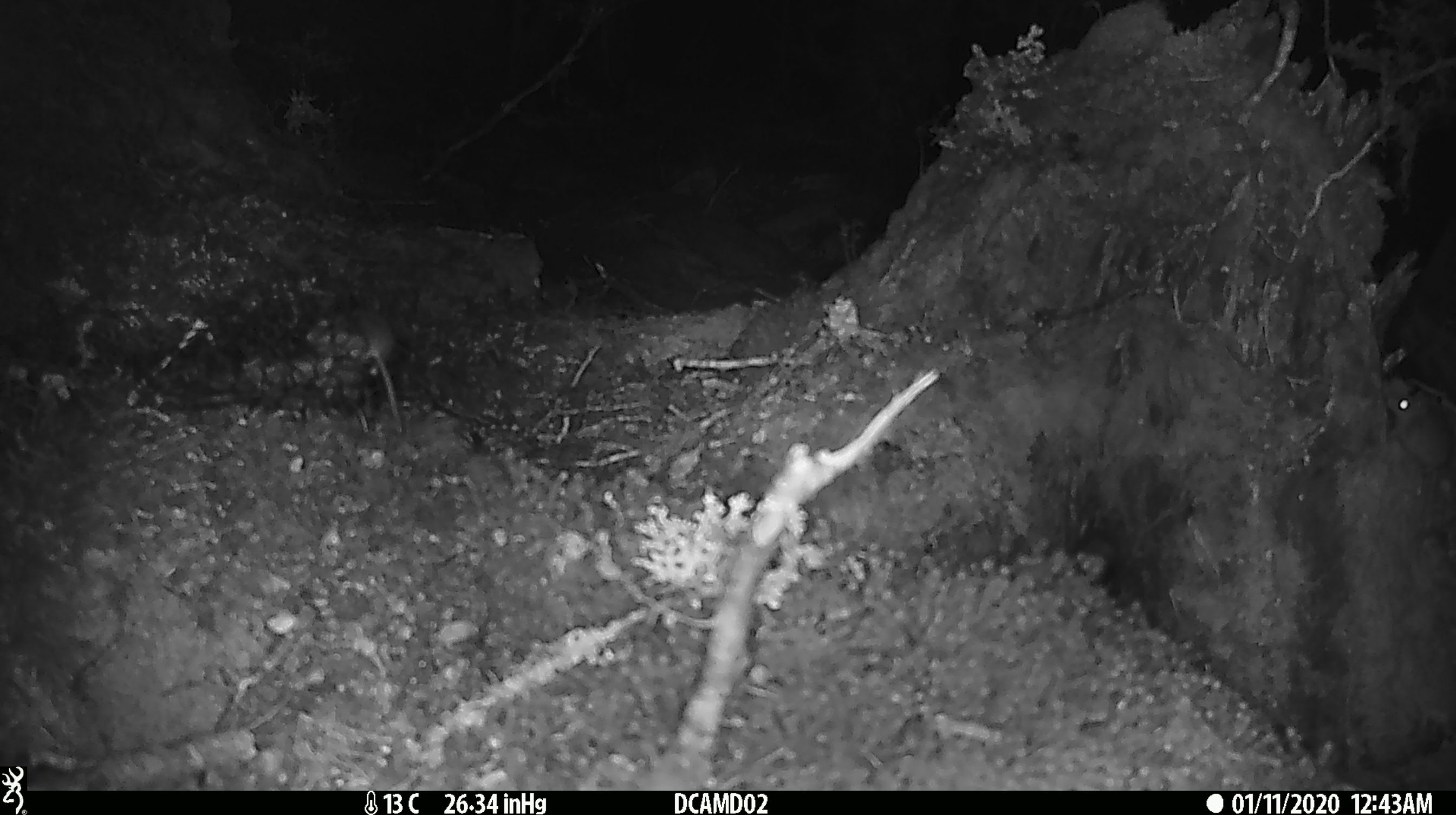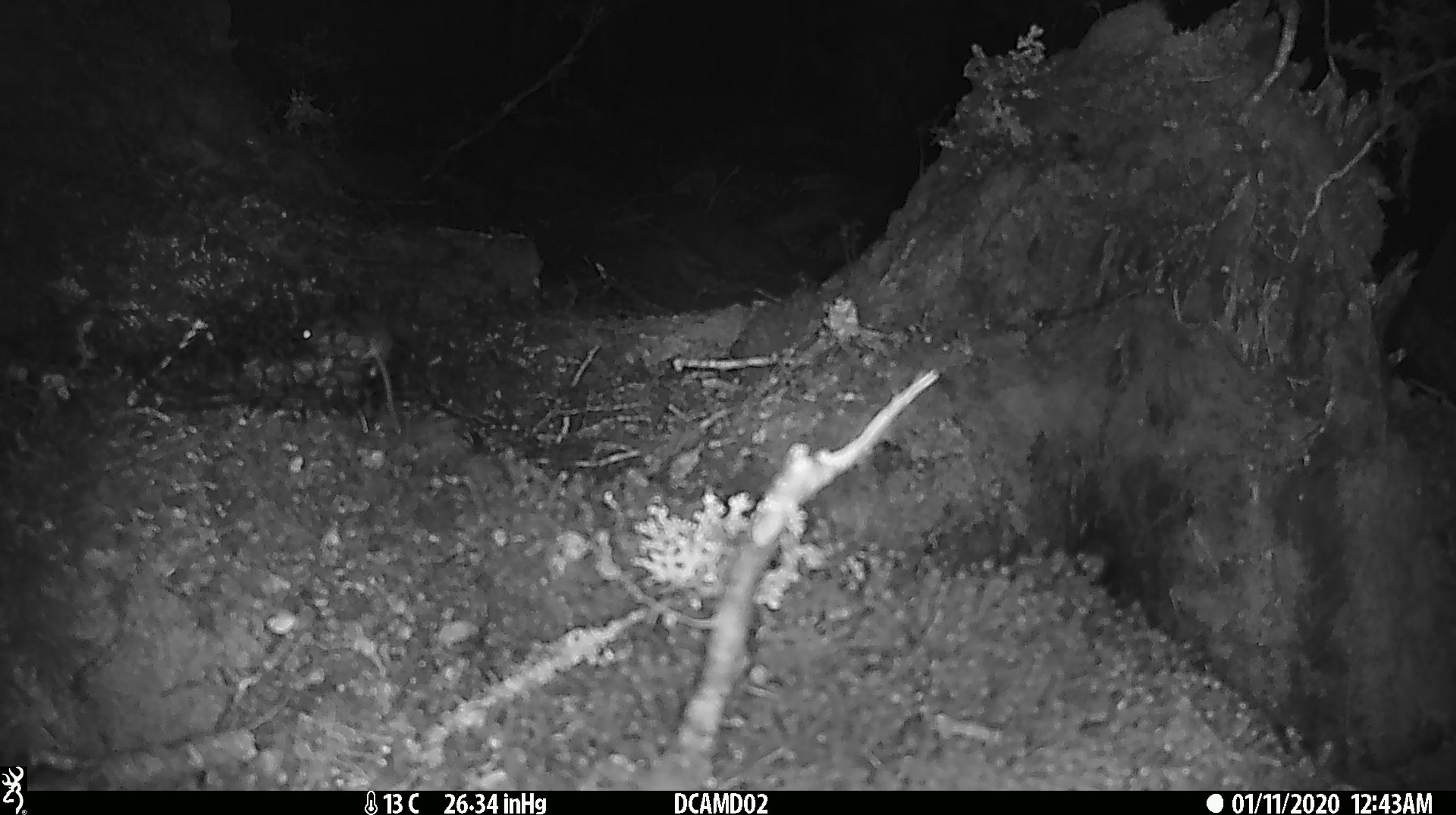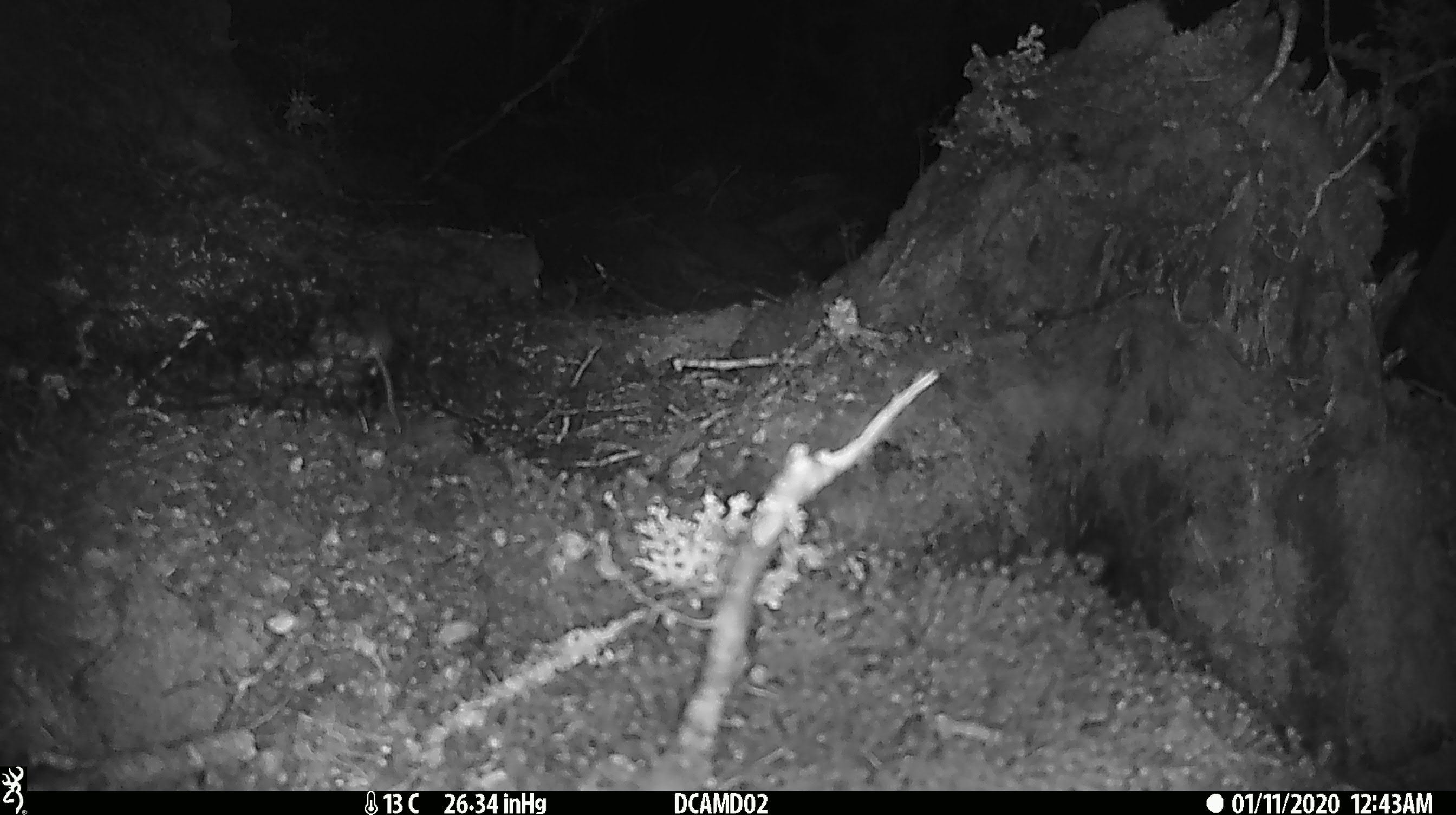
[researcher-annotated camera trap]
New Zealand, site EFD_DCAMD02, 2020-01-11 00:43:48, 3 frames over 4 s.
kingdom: Animalia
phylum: Chordata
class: Mammalia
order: Rodentia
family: Muridae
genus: Mus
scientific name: Mus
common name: mouse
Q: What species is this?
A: Mouse (Mus).